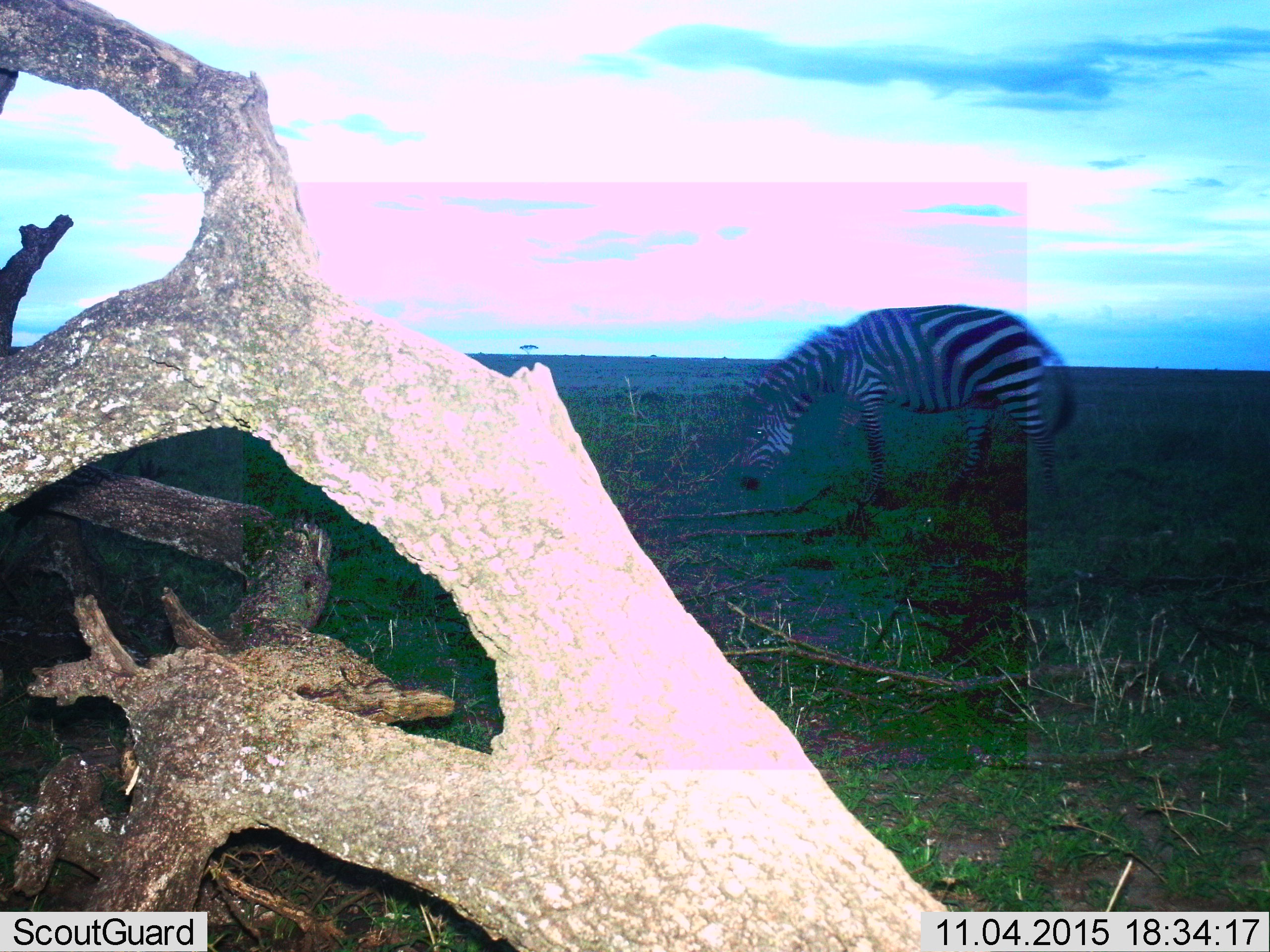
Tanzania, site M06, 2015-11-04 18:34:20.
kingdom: Animalia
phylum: Chordata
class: Mammalia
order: Perissodactyla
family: Equidae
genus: Equus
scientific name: Equus quagga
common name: plains zebra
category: zebra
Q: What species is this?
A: Zebra (plains zebra) (Equus quagga).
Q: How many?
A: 1.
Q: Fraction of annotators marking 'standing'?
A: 30%.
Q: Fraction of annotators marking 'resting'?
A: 0%.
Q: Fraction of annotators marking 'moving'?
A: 30%.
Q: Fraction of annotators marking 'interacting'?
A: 0%.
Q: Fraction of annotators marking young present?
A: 0%.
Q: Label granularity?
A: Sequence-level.